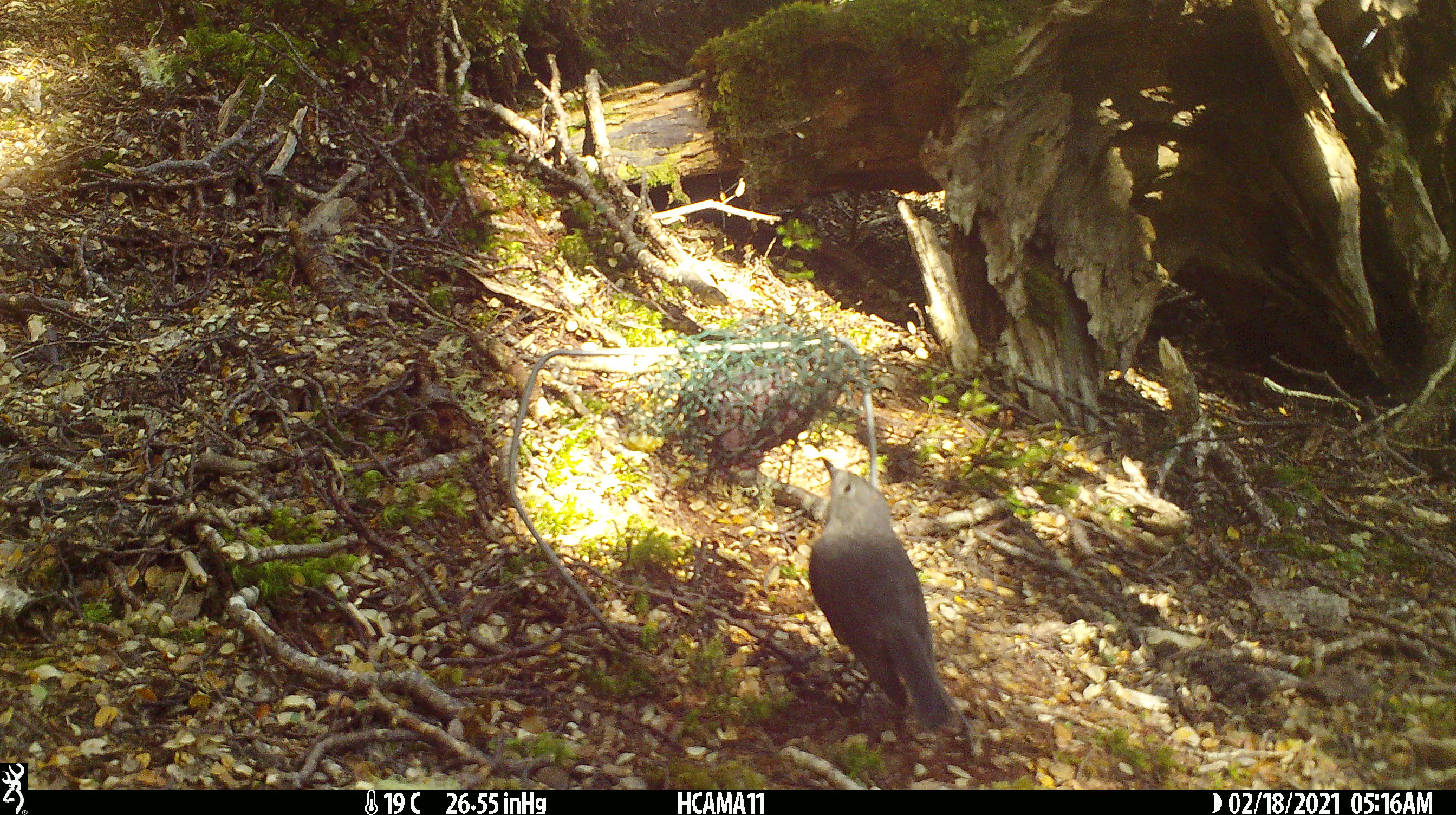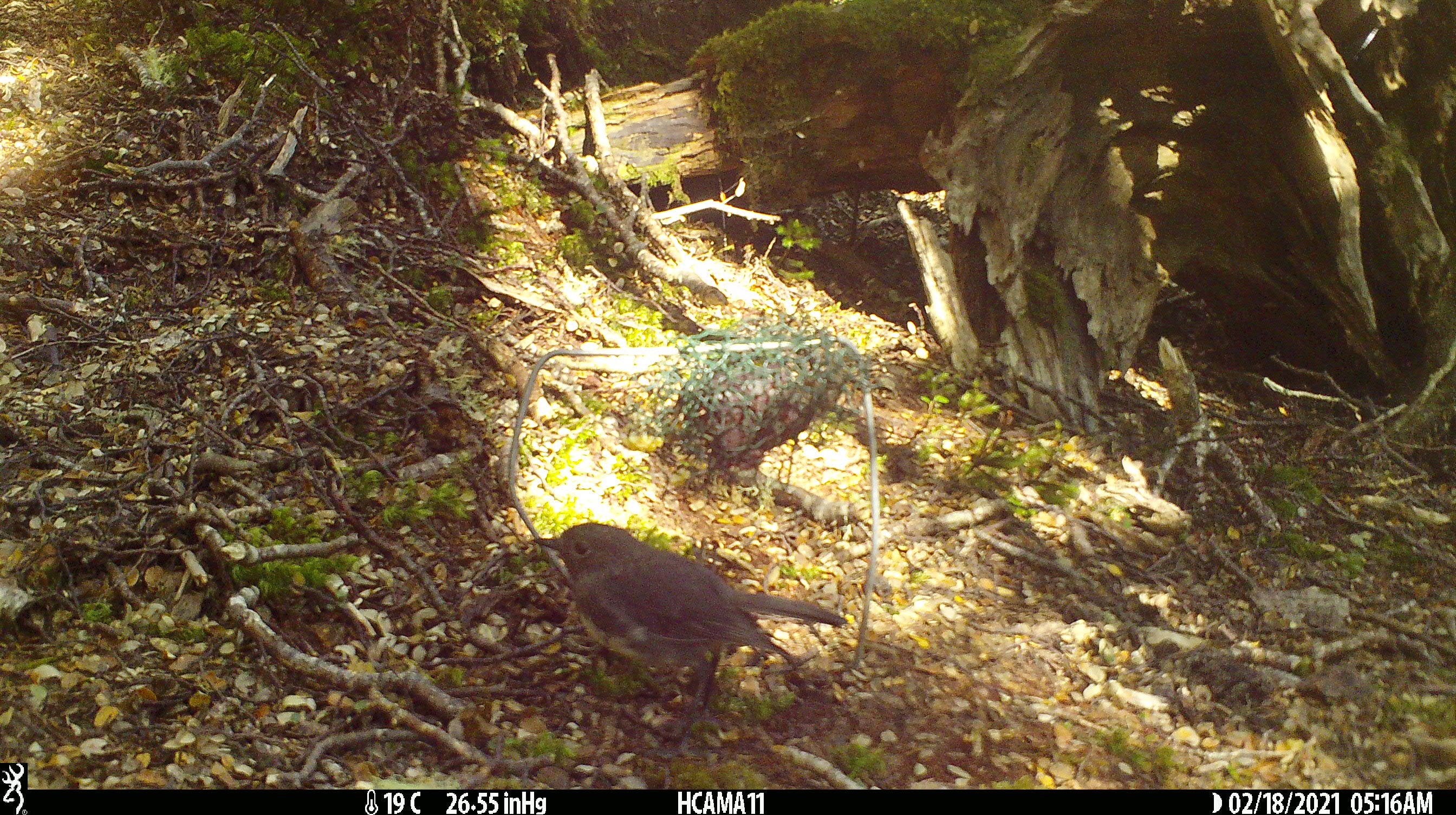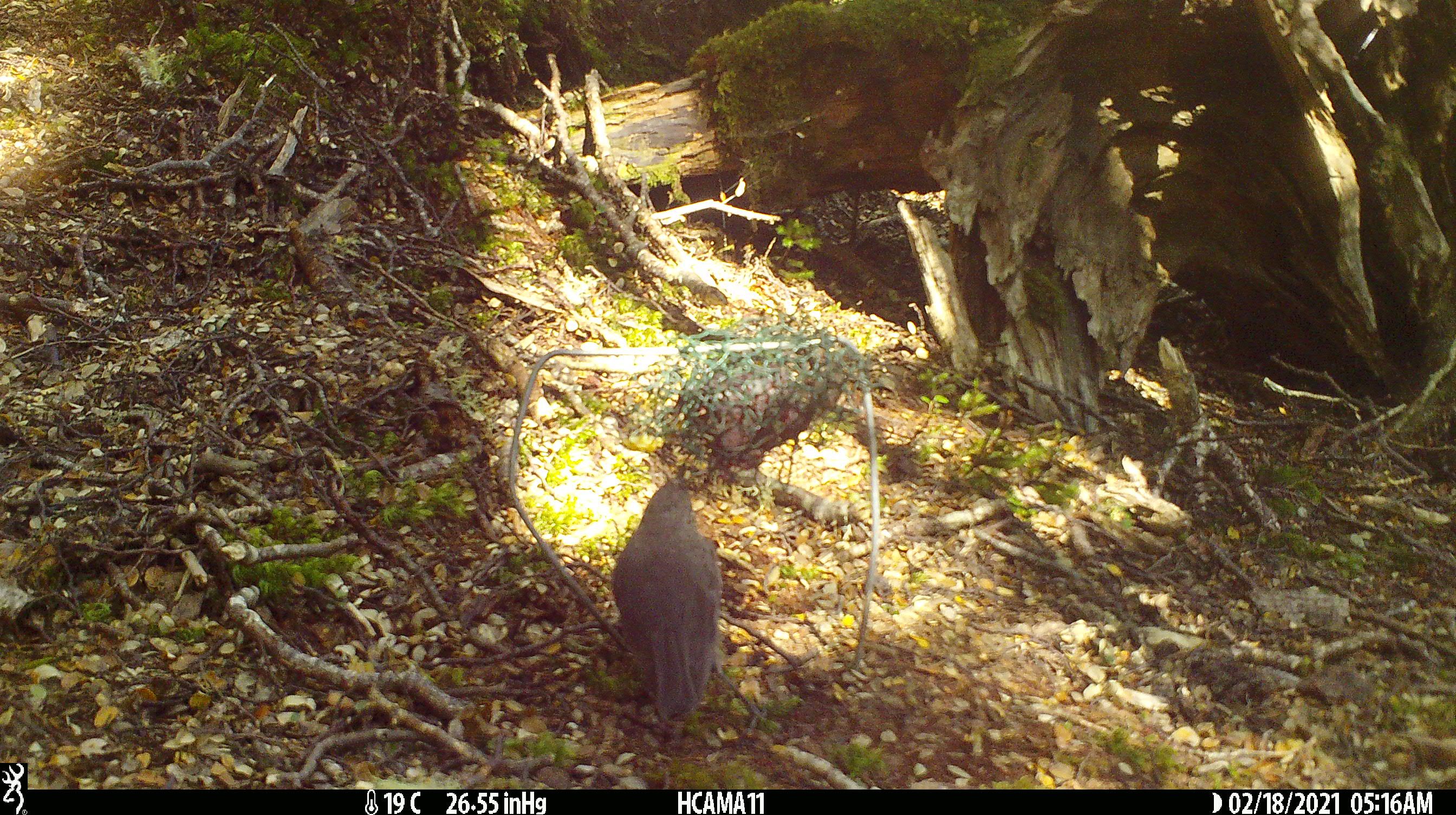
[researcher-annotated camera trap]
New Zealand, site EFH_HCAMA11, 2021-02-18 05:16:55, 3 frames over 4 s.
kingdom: Animalia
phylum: Chordata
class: Aves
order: Passeriformes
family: Petroicidae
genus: Petroica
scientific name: Petroica australis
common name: new zealand robin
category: robin